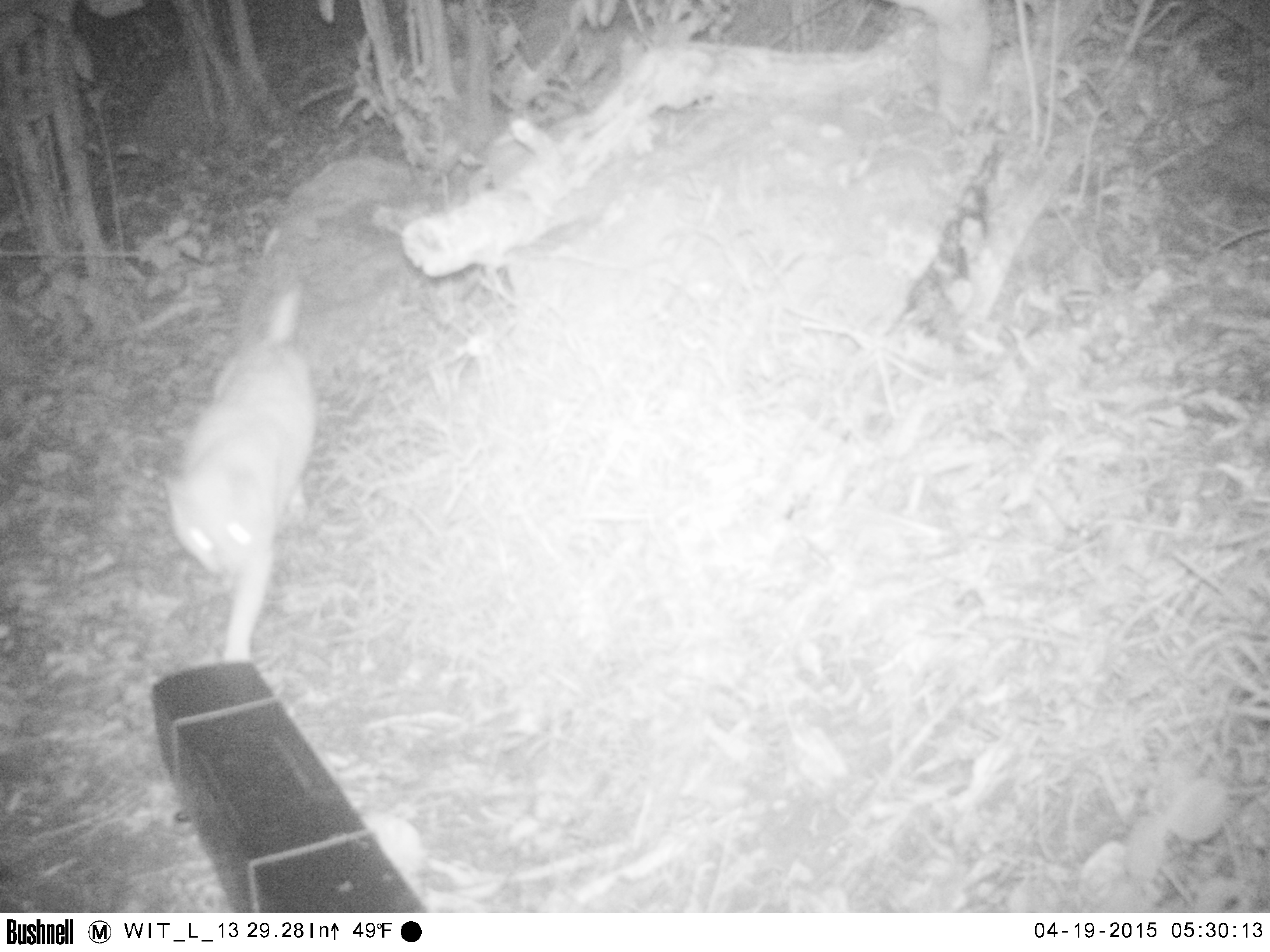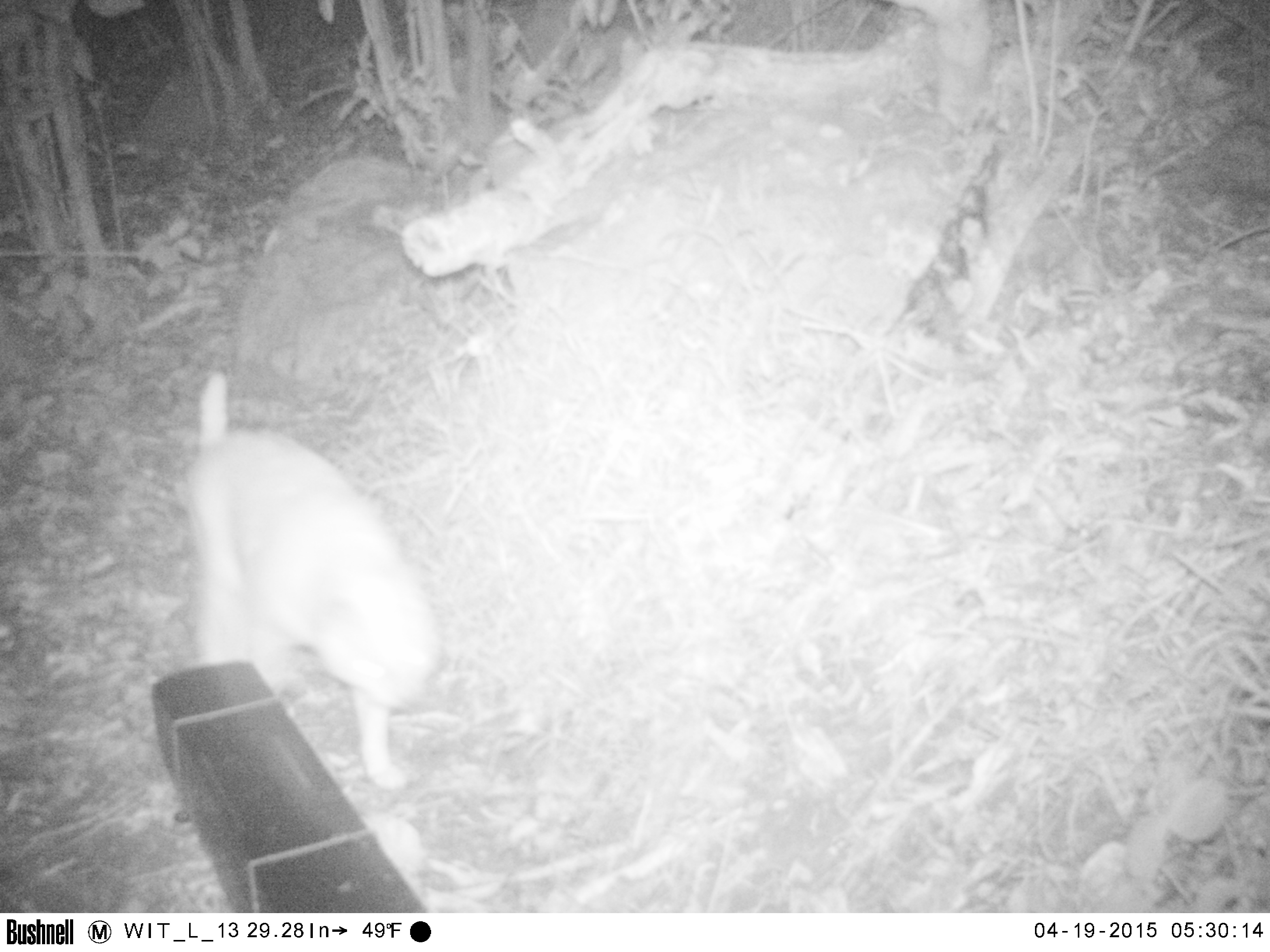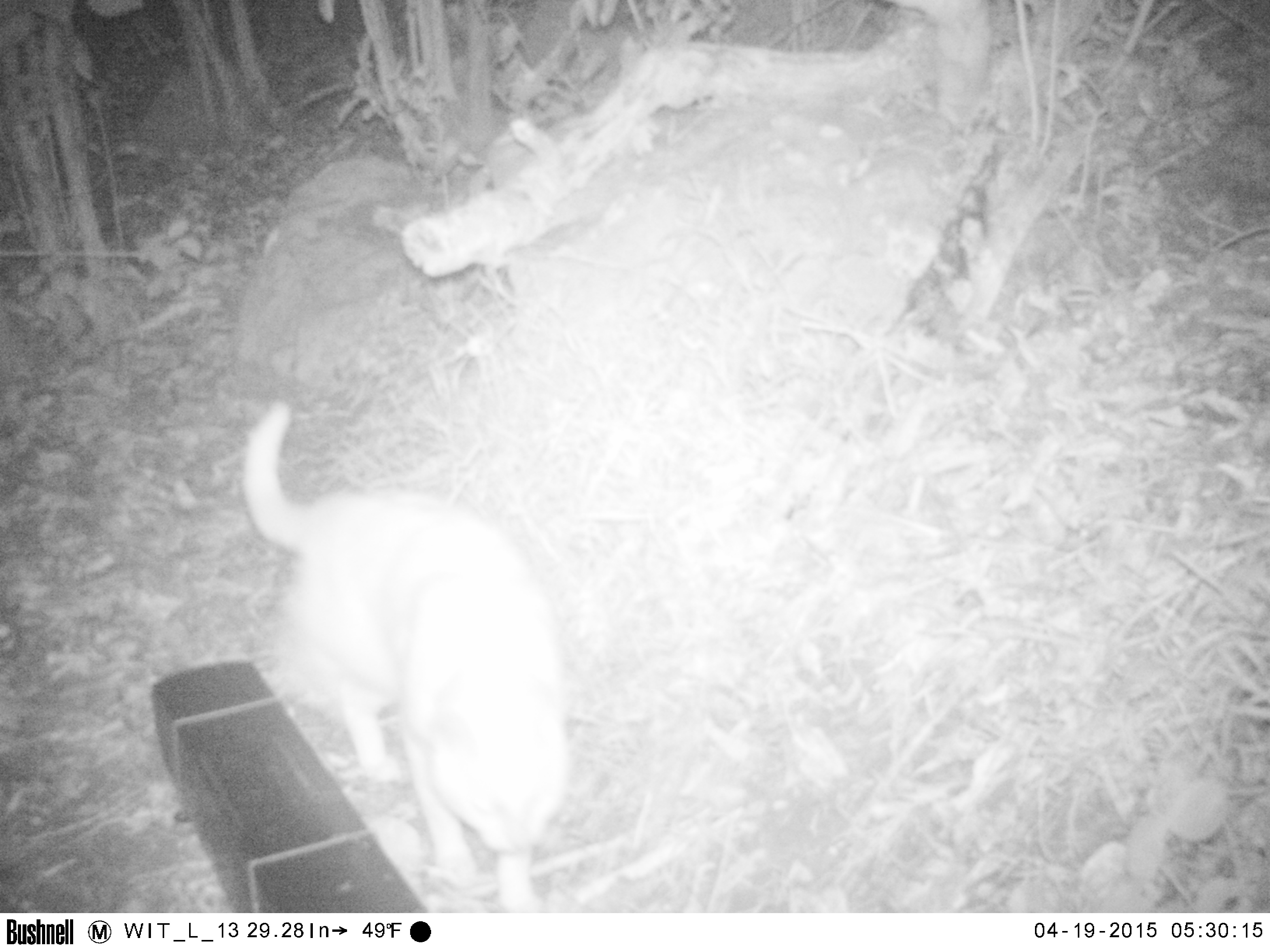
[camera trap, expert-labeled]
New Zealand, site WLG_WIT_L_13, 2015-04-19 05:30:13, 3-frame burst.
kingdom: Animalia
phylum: Chordata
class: Mammalia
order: Carnivora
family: Felidae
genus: Felis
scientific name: Felis catus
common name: domestic cat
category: cat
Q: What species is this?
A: Cat (domestic cat) (Felis catus).